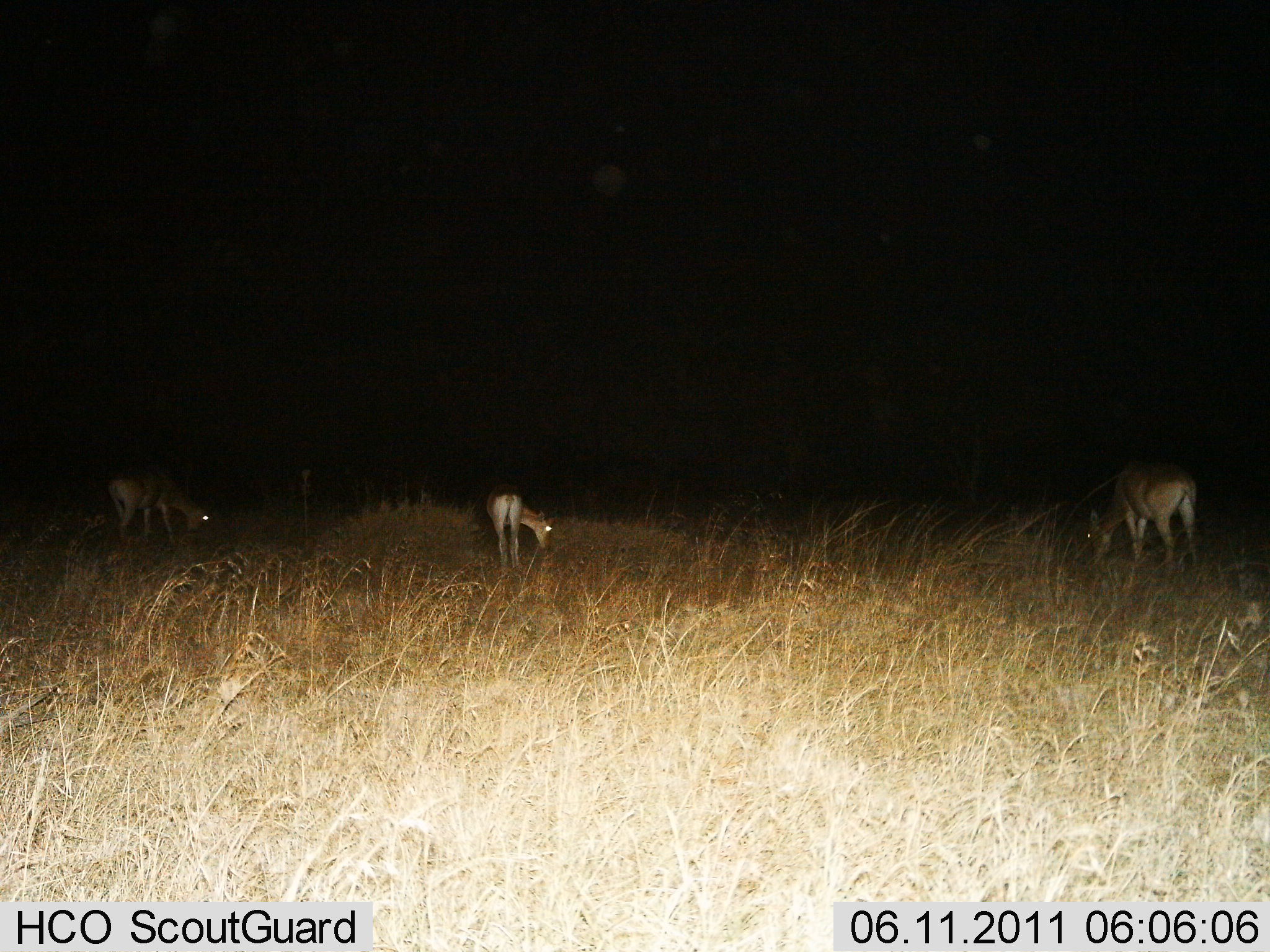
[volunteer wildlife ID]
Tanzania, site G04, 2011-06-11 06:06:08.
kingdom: Animalia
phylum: Chordata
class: Mammalia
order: Artiodactyla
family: Bovidae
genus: Redunca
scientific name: Redunca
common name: reedbuck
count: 3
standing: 27%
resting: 0%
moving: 9%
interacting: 0%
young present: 0%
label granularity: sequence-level